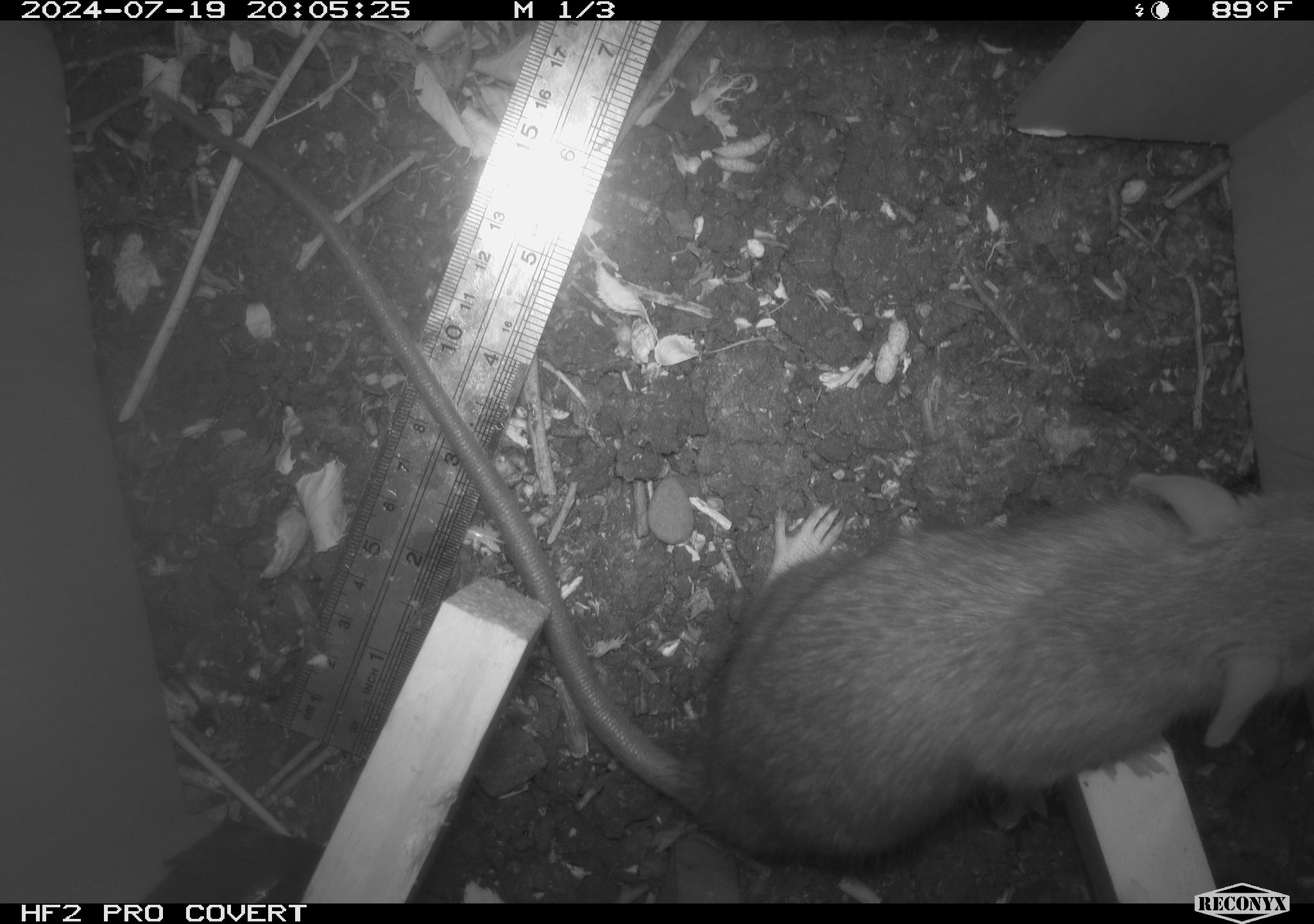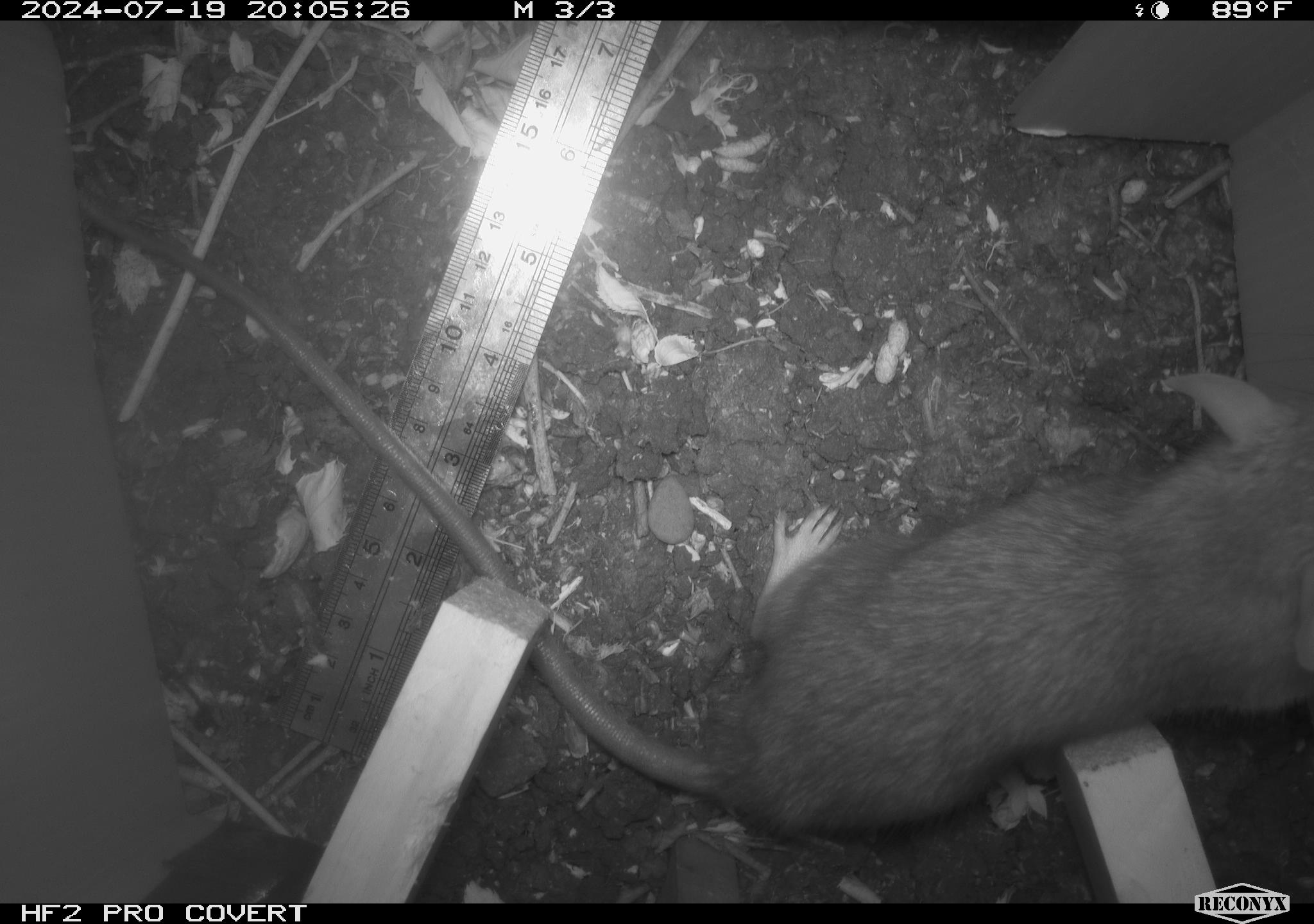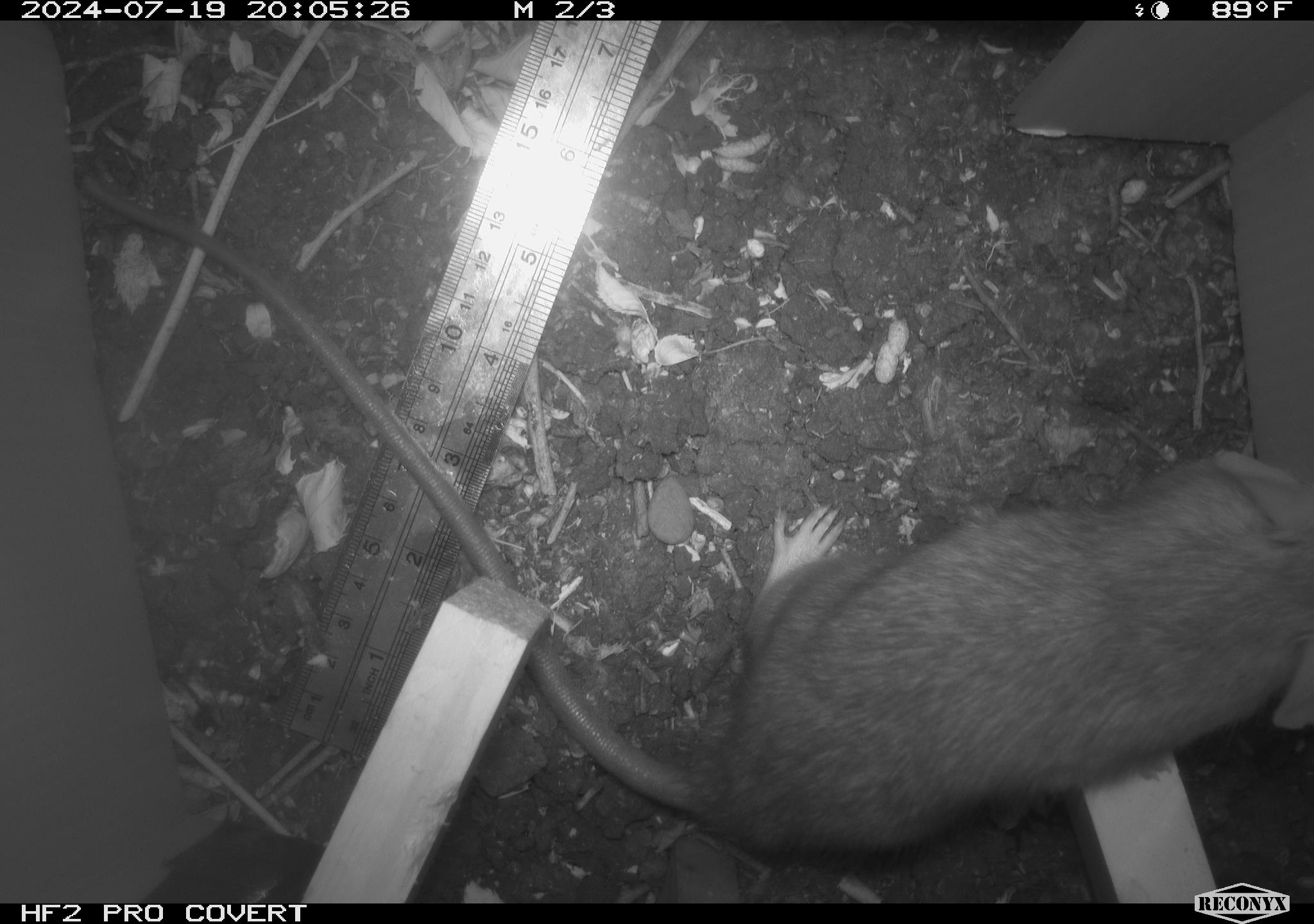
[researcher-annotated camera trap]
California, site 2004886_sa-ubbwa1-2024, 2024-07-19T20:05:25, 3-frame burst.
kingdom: Animalia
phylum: Chordata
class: Mammalia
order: Rodentia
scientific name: Rodentia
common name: woodrat or rat or mouse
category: woodrat or rat or mouse species